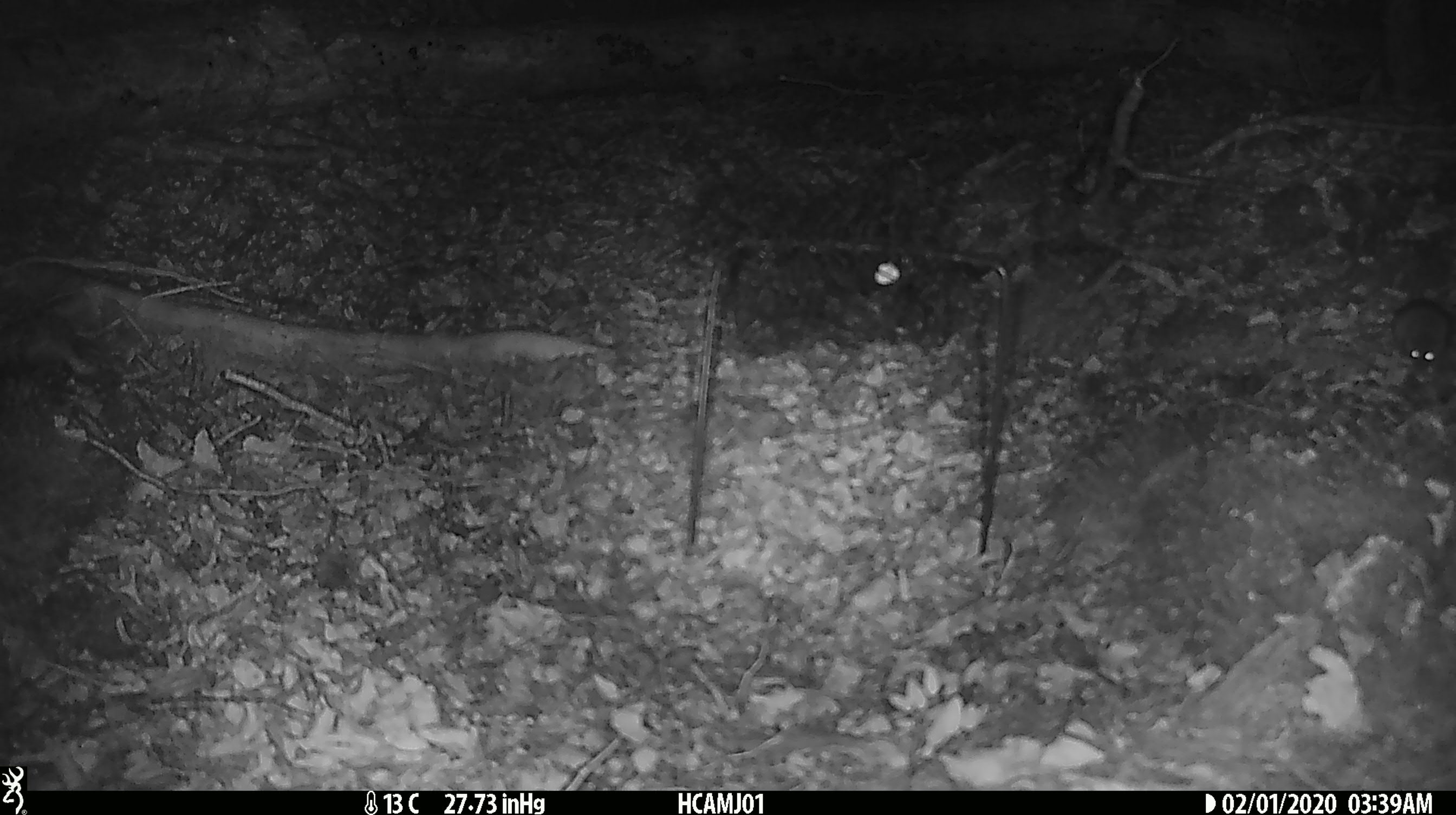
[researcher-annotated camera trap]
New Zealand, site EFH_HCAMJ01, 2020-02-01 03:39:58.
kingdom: Animalia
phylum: Chordata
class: Mammalia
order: Rodentia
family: Muridae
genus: Mus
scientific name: Mus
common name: mouse